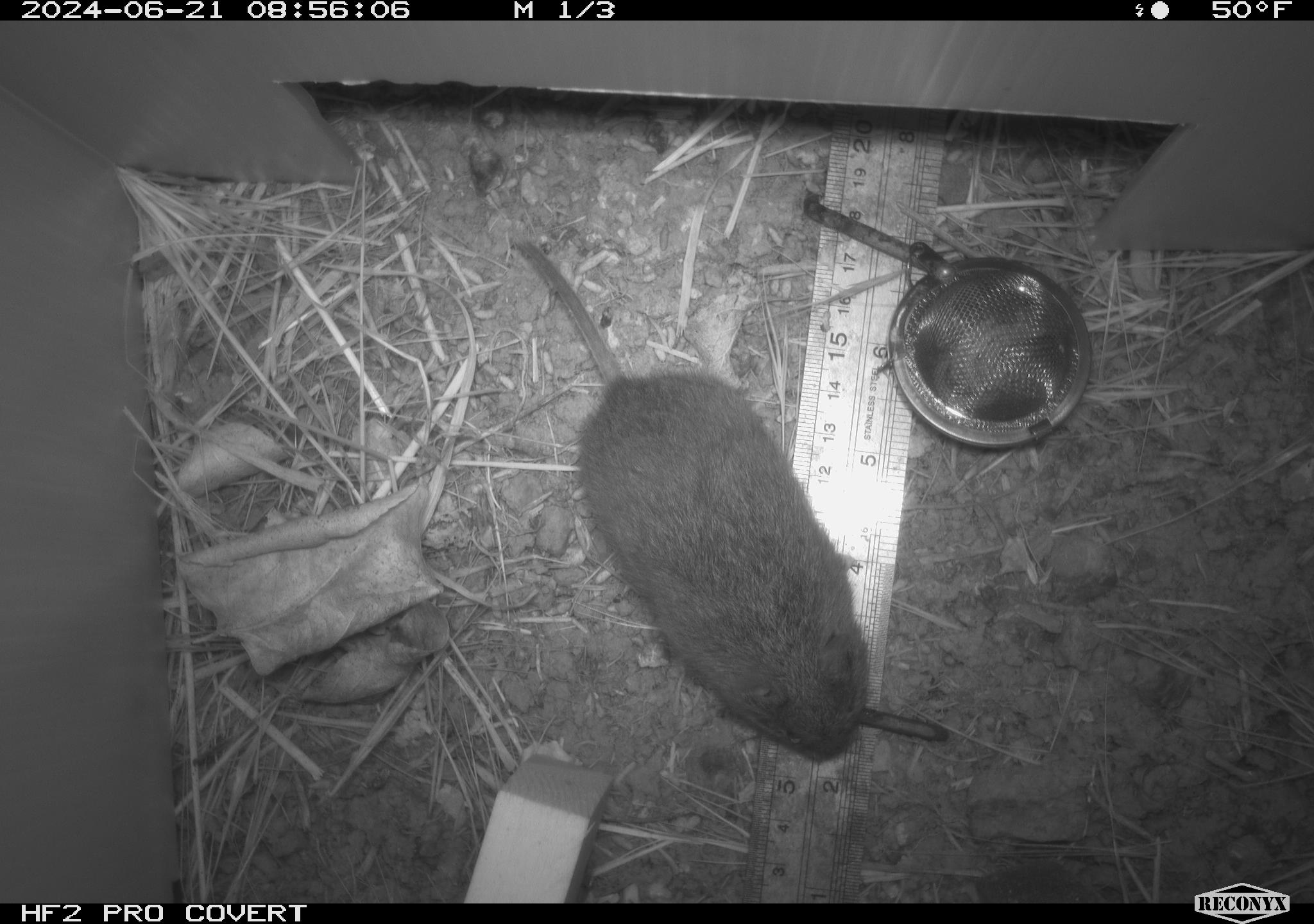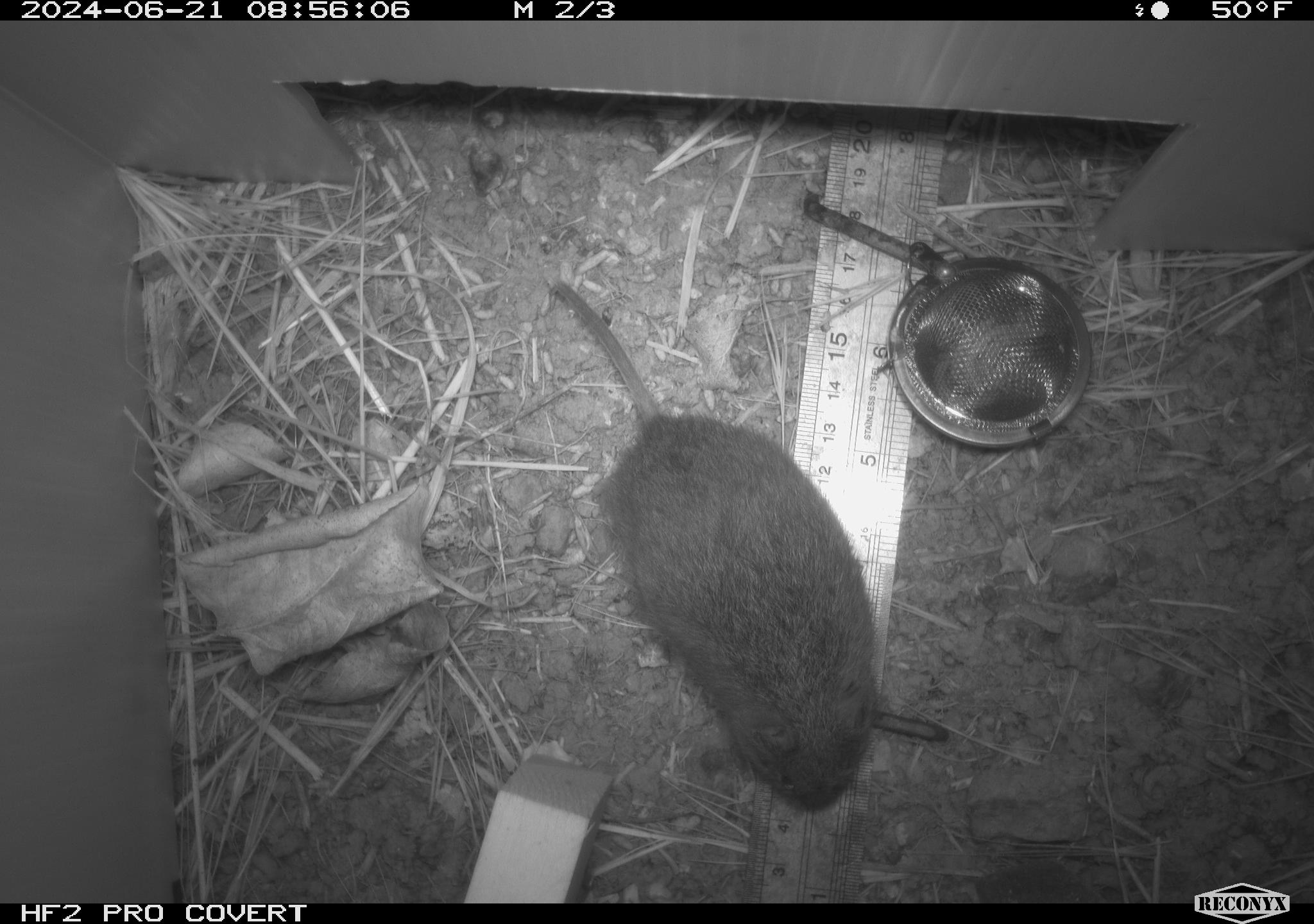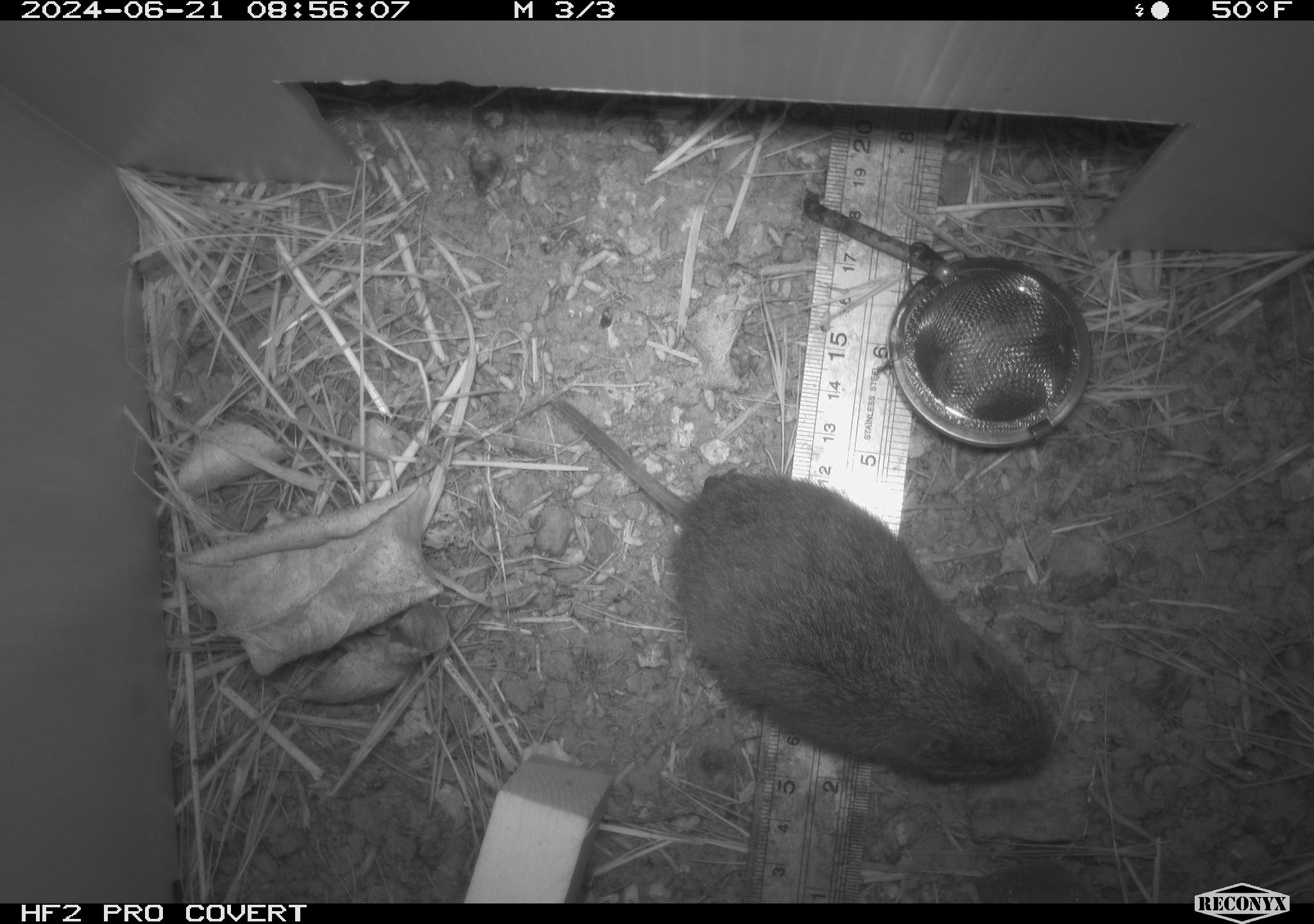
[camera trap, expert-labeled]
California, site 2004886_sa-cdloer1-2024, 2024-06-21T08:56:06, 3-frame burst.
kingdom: Animalia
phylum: Chordata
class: Mammalia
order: Rodentia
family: Cricetidae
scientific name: Arvicolinae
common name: voles, lemmings, and muskrats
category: arvicolinae subfamily